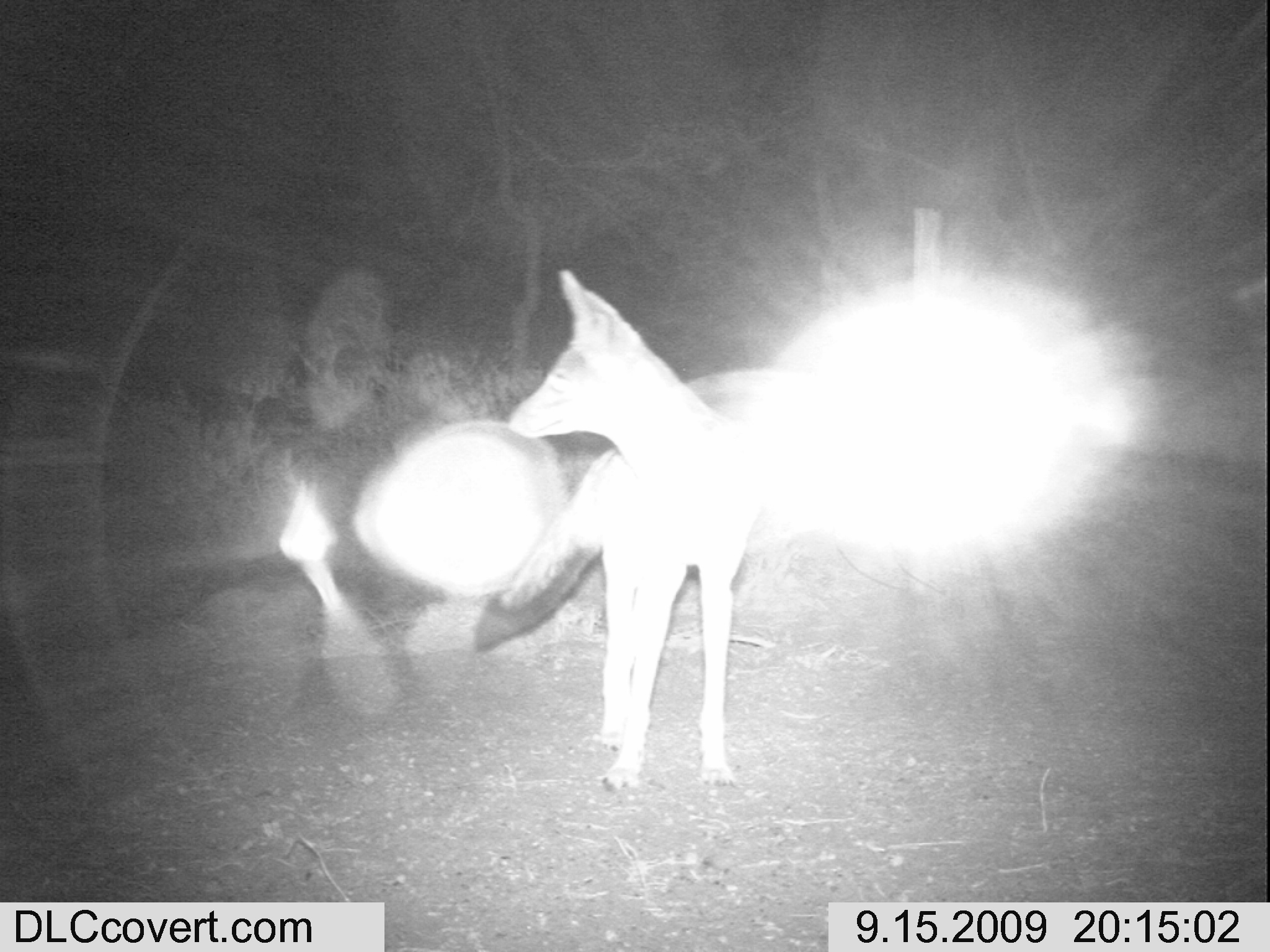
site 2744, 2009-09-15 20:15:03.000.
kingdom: Animalia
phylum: Chordata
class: Mammalia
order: Carnivora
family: Canidae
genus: Lupulella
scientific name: Lupulella mesomelas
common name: black-backed jackal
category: canis mesomelas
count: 1